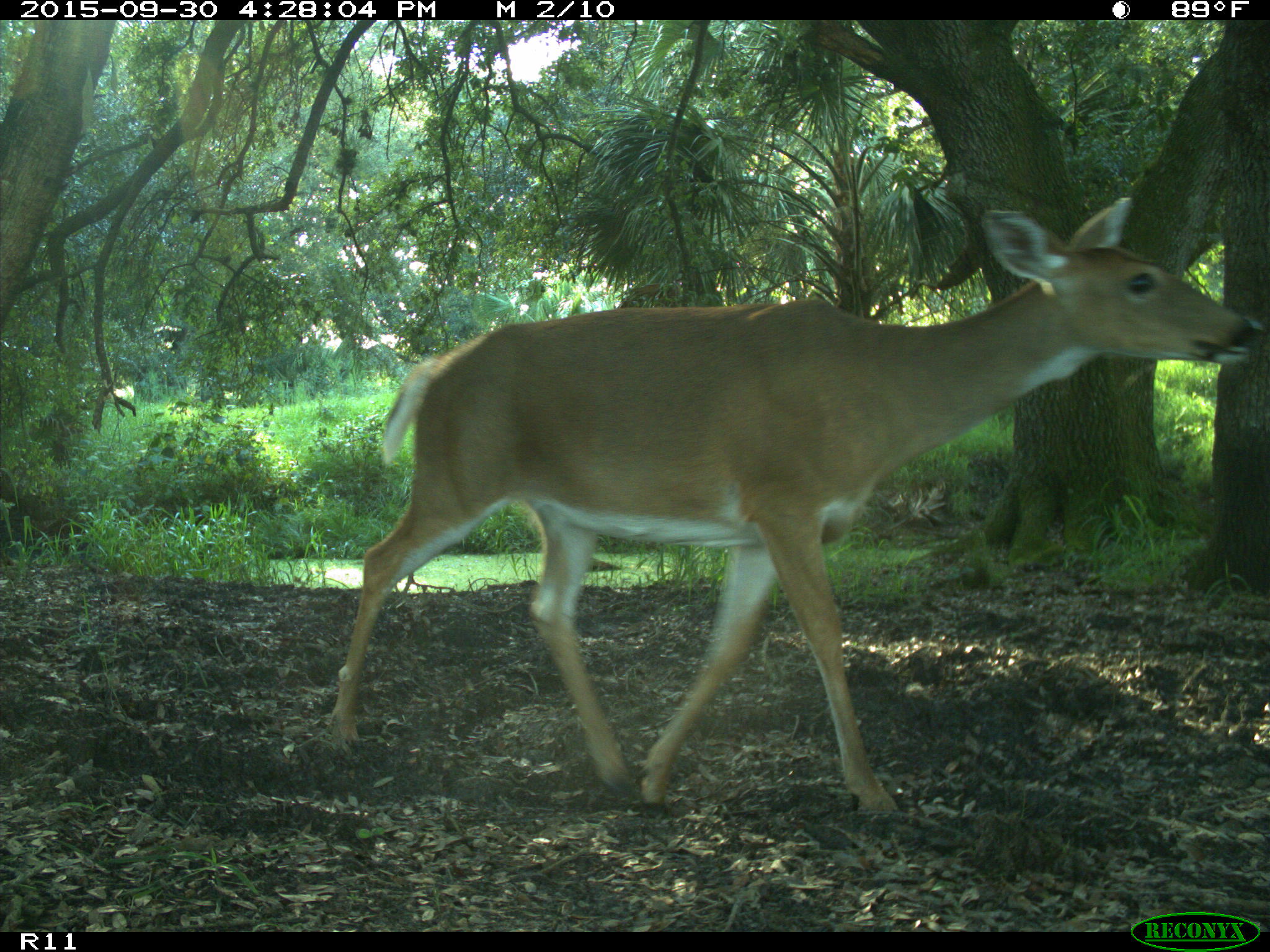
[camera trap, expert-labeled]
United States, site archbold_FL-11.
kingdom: Animalia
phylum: Chordata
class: Mammalia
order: Artiodactyla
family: Cervidae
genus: Odocoileus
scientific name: Odocoileus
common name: deer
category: unidentified deer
Unidentified deer (deer) (Odocoileus).